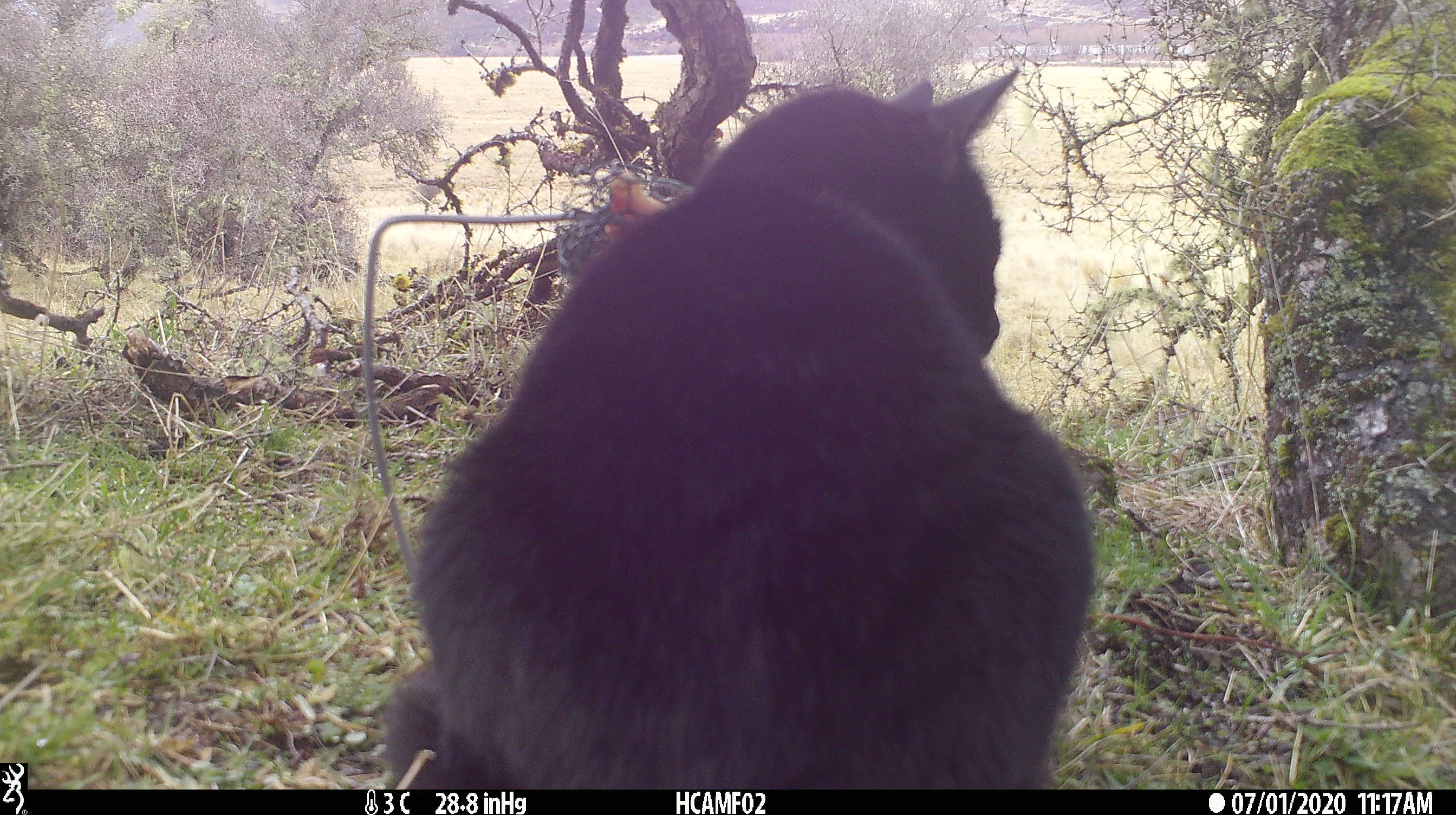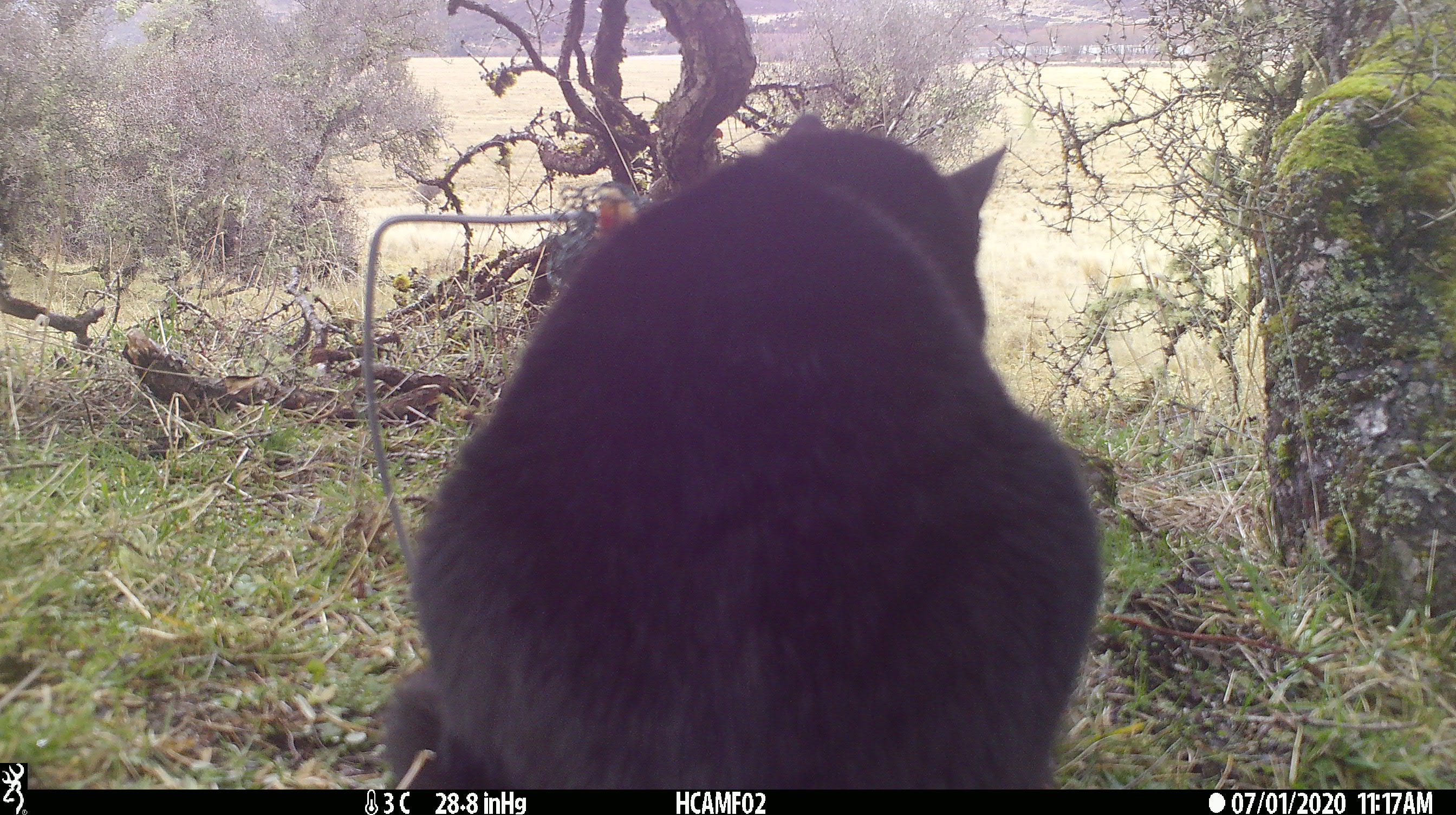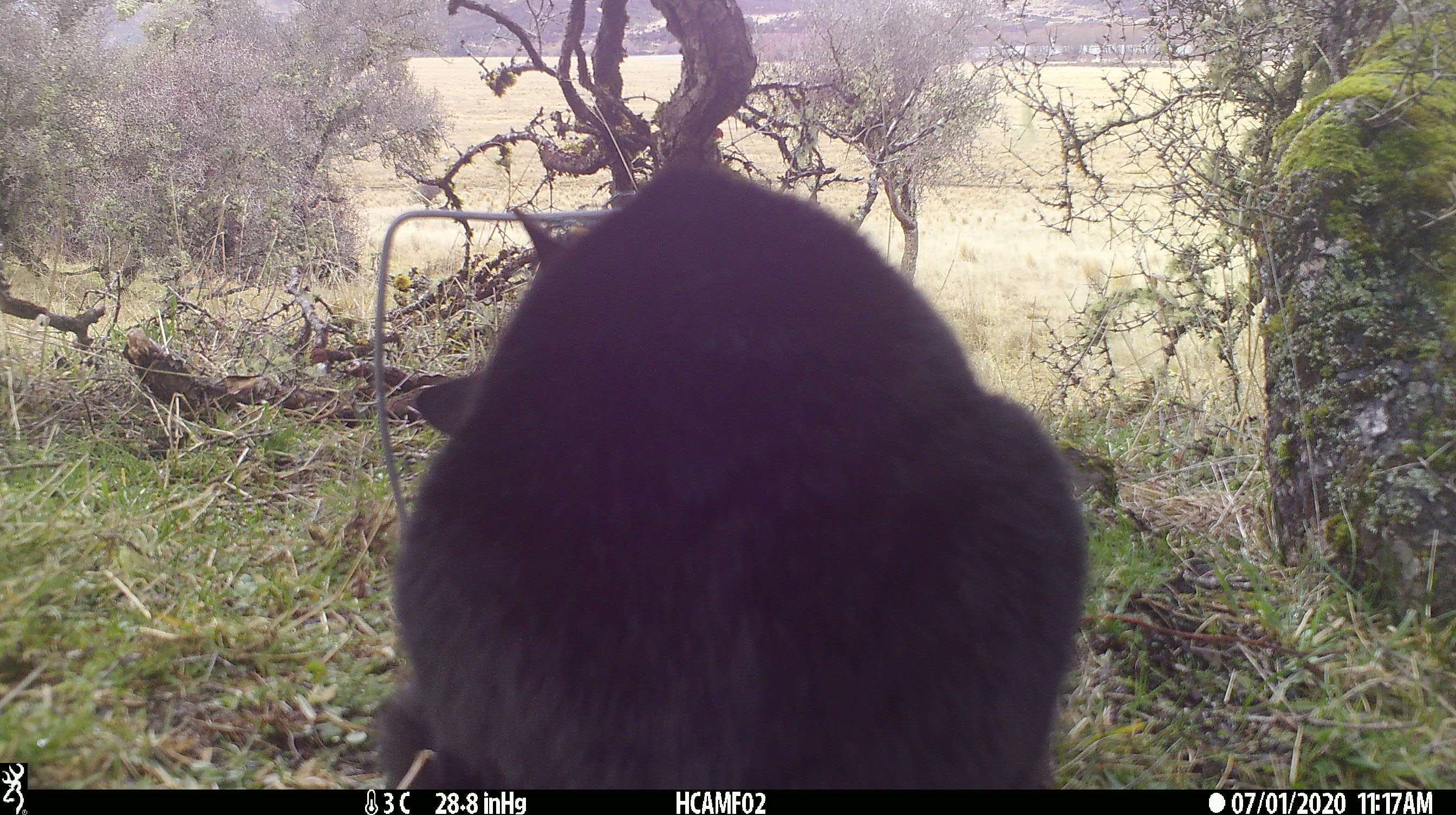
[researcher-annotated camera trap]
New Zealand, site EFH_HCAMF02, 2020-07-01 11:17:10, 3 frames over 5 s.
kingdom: Animalia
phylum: Chordata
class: Mammalia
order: Carnivora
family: Felidae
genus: Felis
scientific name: Felis catus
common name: domestic cat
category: cat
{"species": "cat (domestic cat) (Felis catus)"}